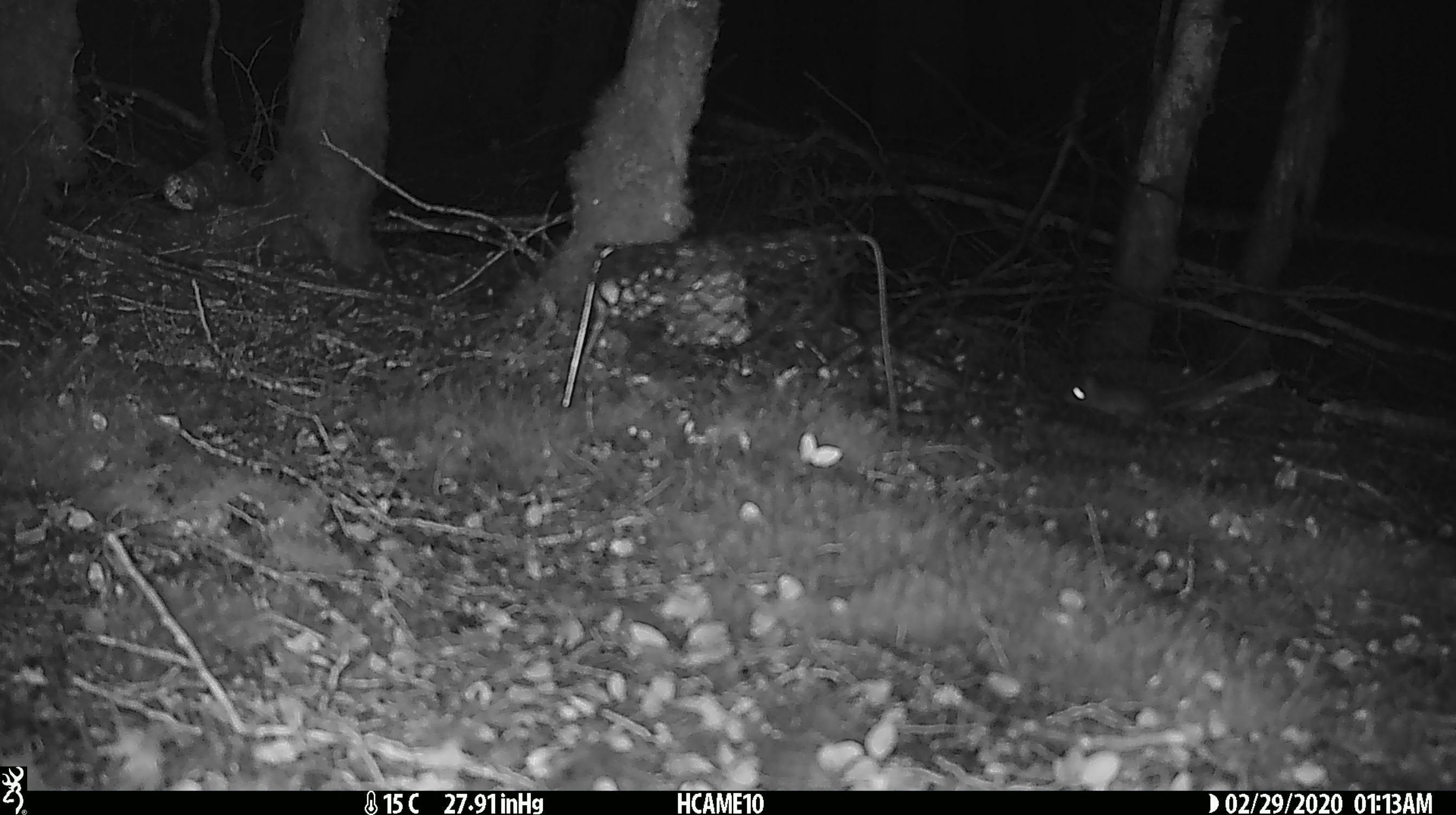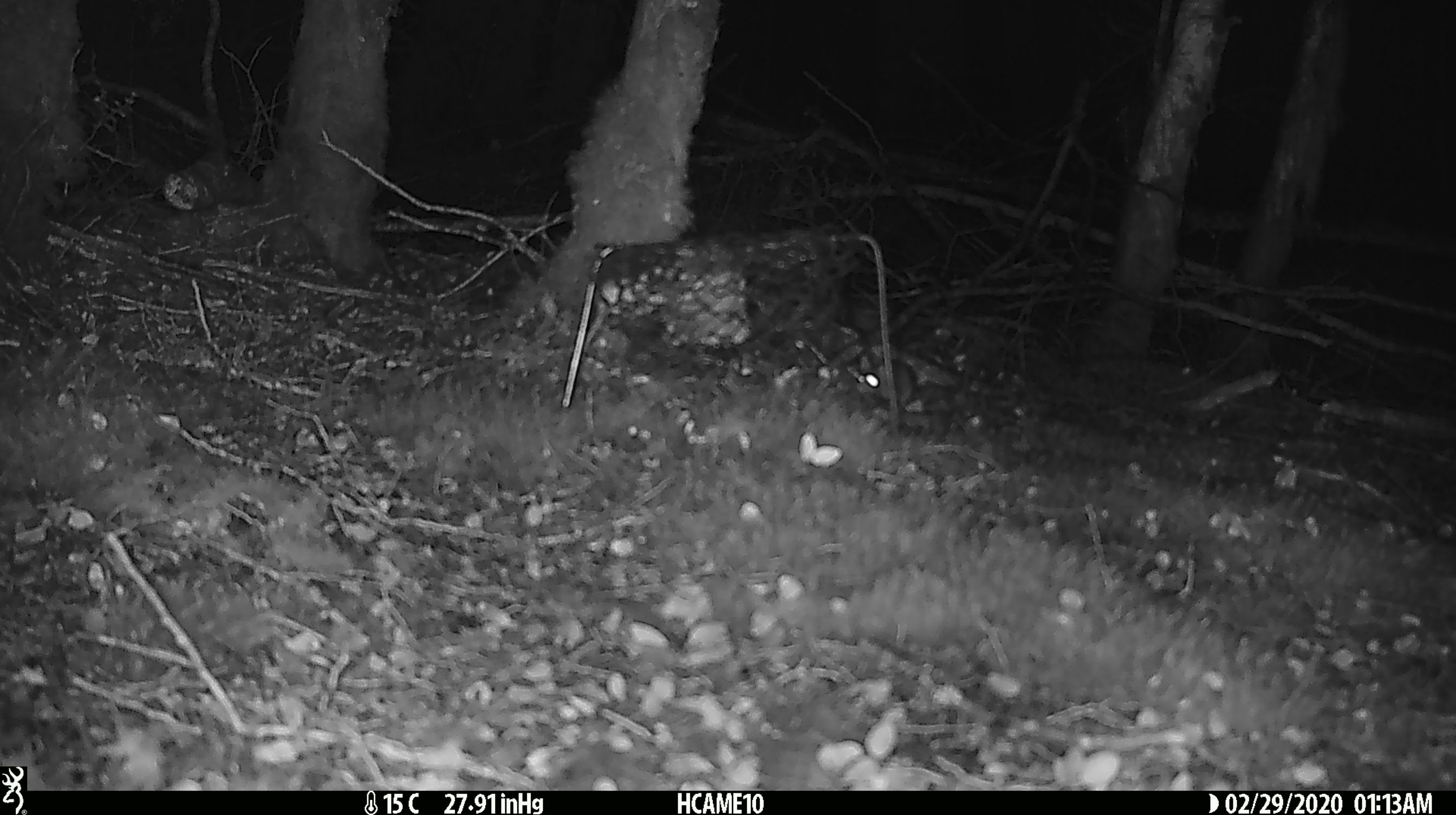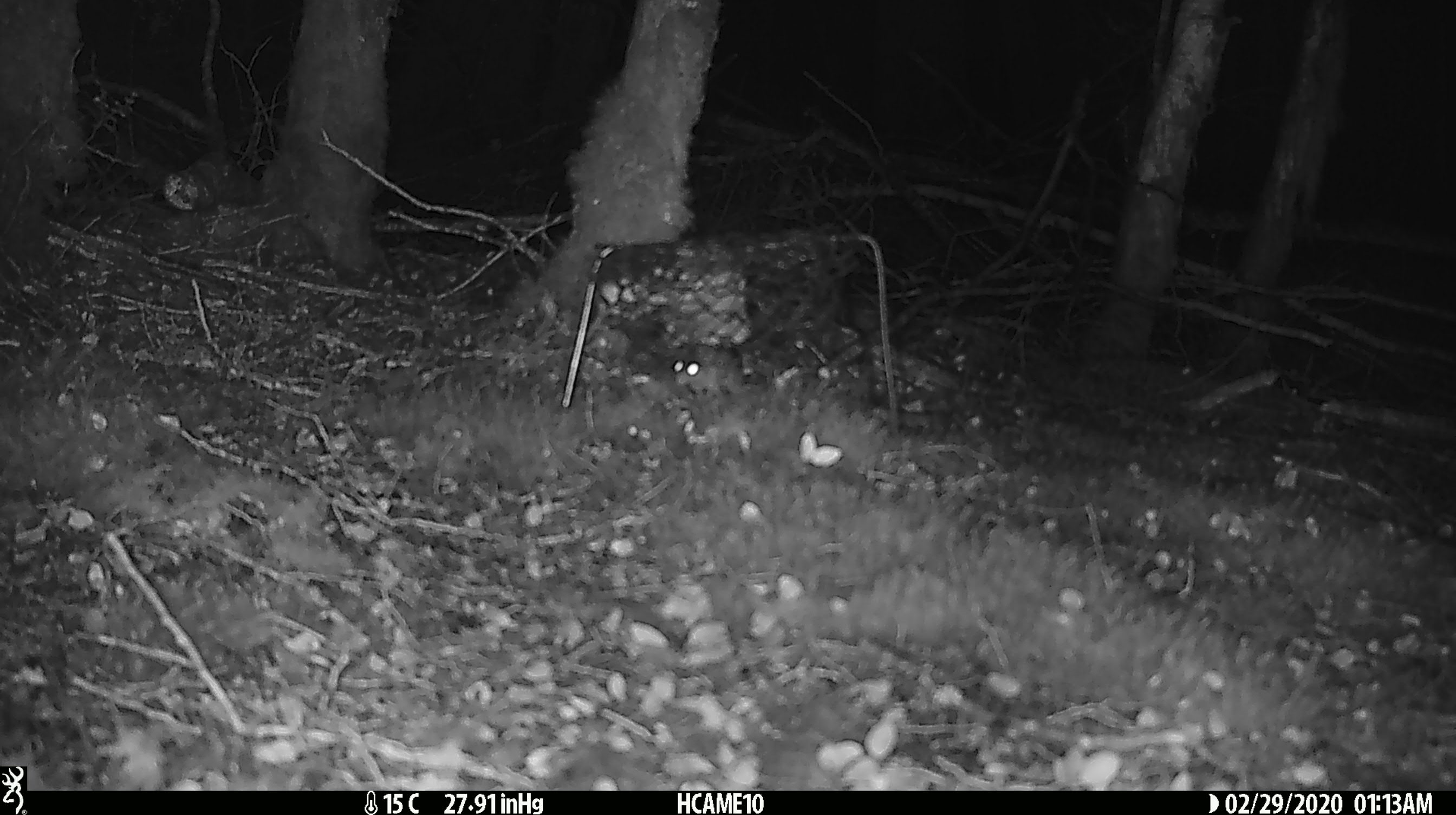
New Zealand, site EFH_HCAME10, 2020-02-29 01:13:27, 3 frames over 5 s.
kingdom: Animalia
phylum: Chordata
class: Mammalia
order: Rodentia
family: Muridae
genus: Mus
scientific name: Mus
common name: mouse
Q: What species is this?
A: Mouse (Mus).